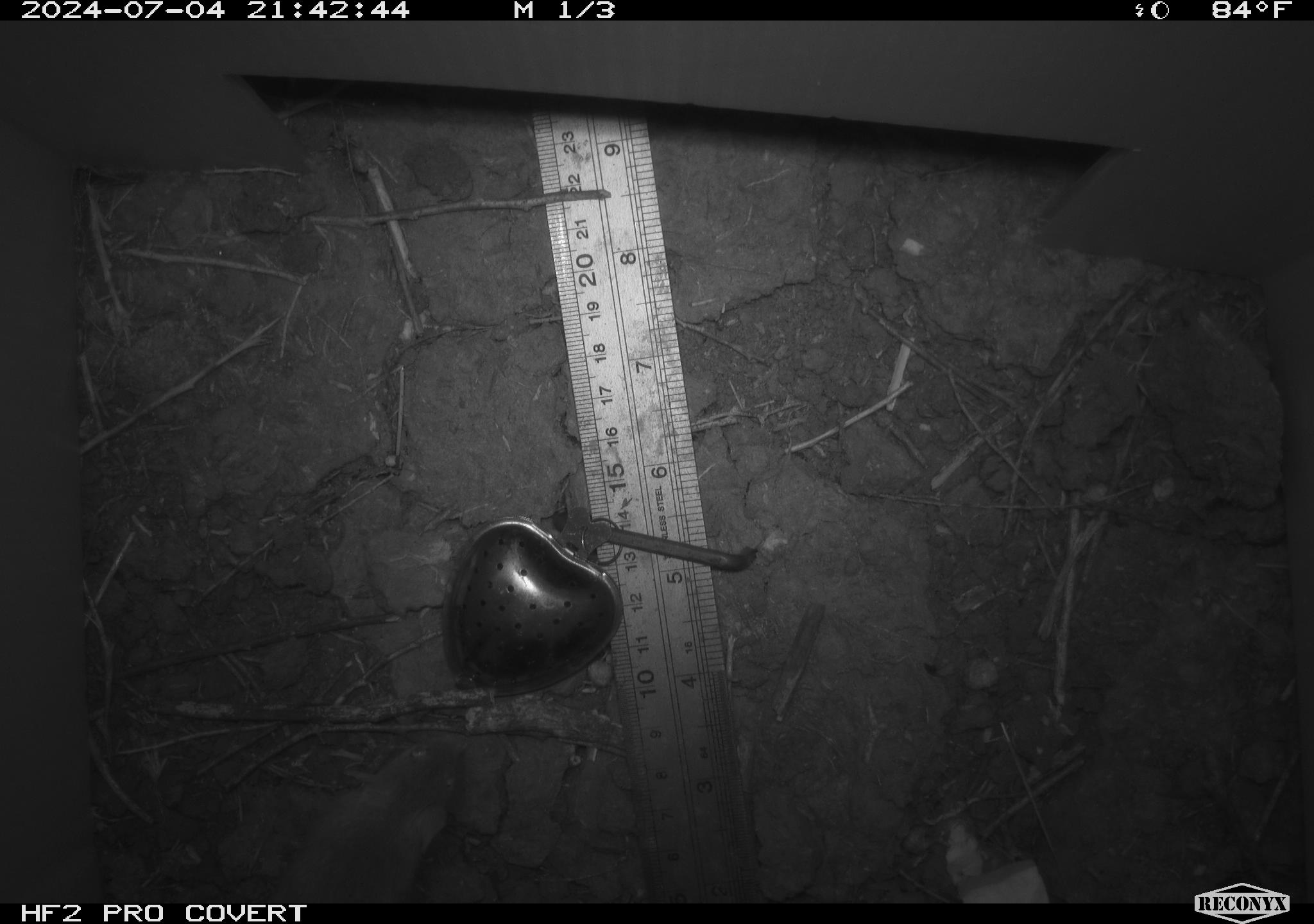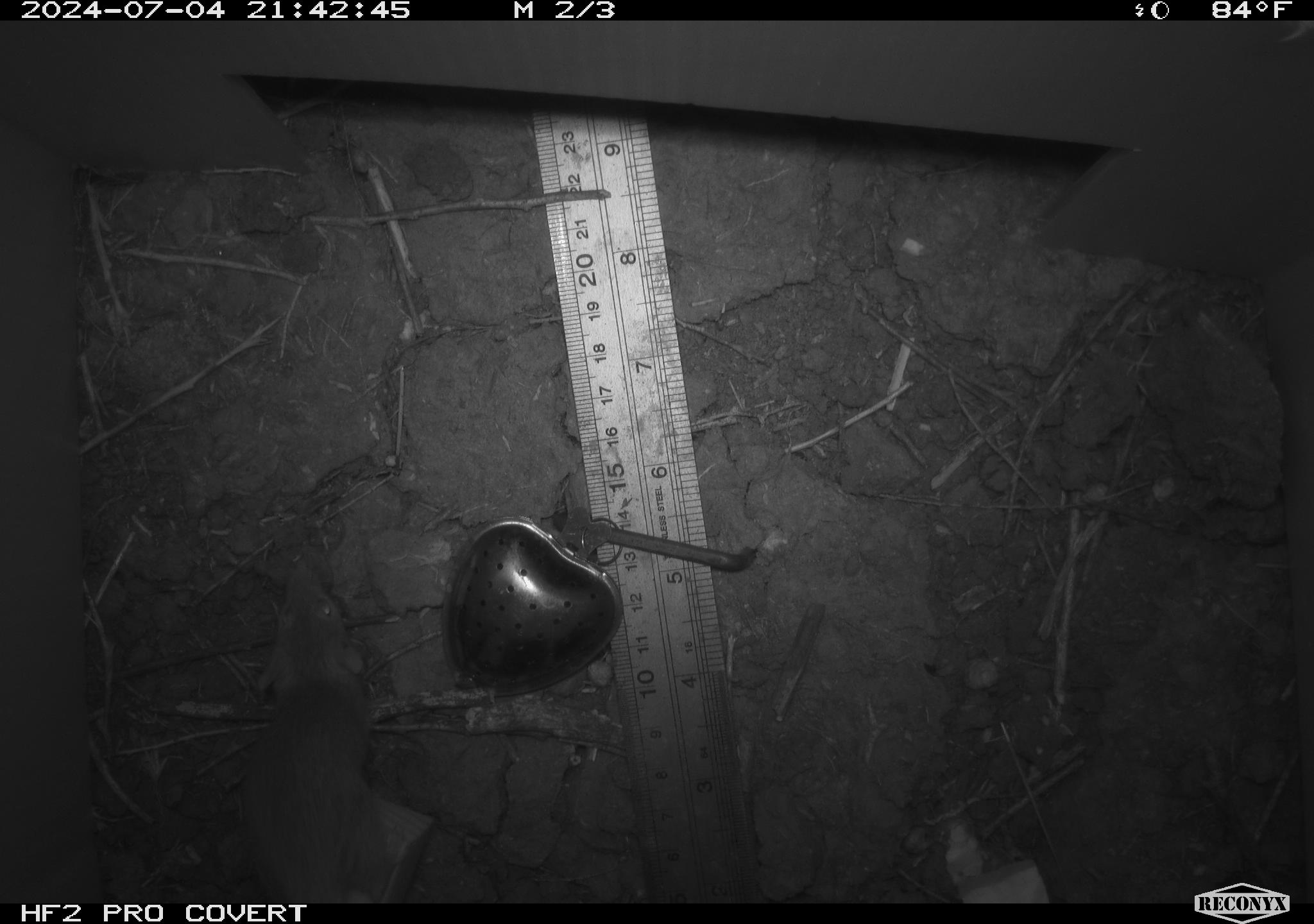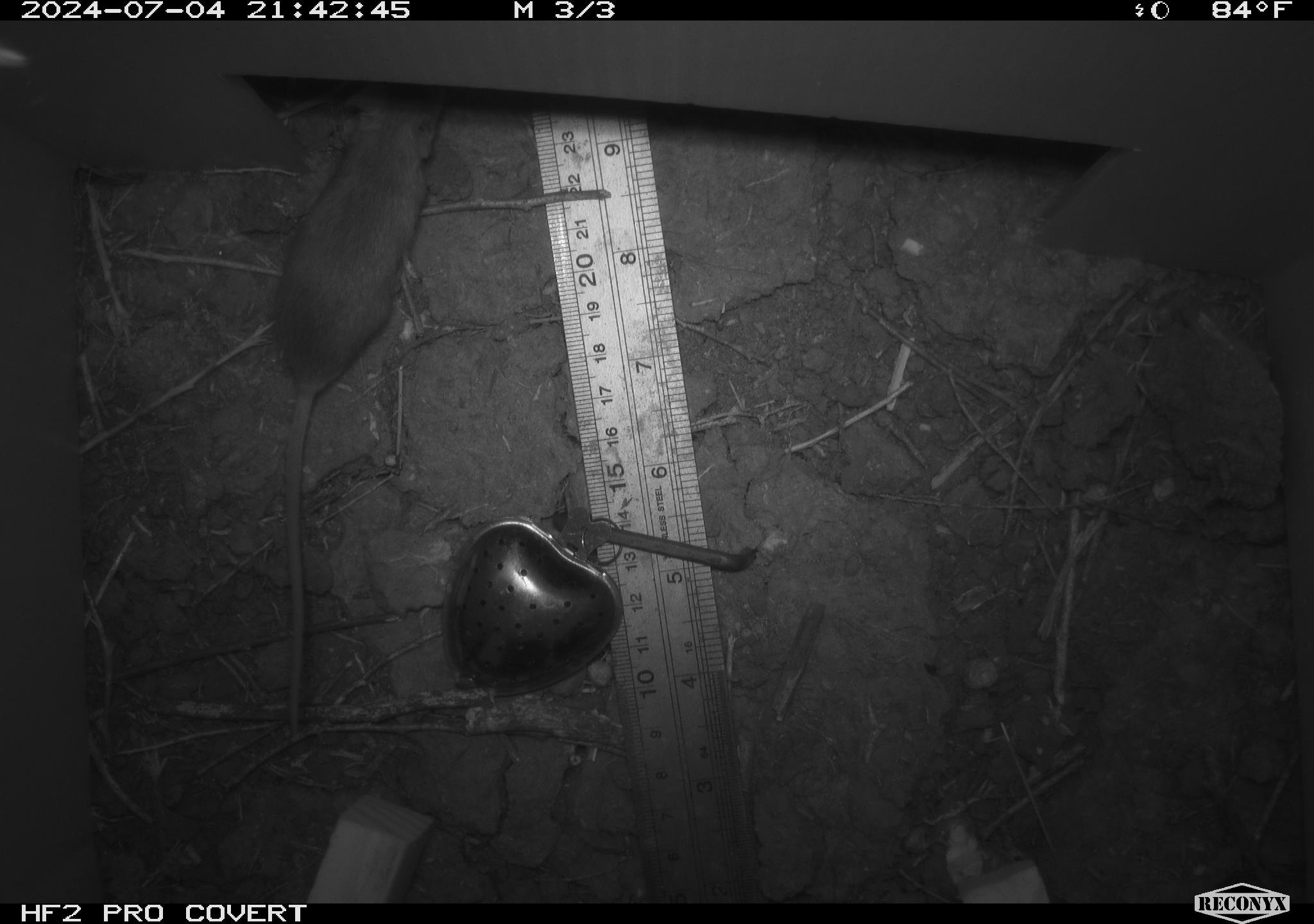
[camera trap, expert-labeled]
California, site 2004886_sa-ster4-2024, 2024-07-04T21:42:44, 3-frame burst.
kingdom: Animalia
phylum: Chordata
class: Mammalia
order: Rodentia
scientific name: Rodentia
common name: mouse species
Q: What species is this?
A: Mouse species (Rodentia).